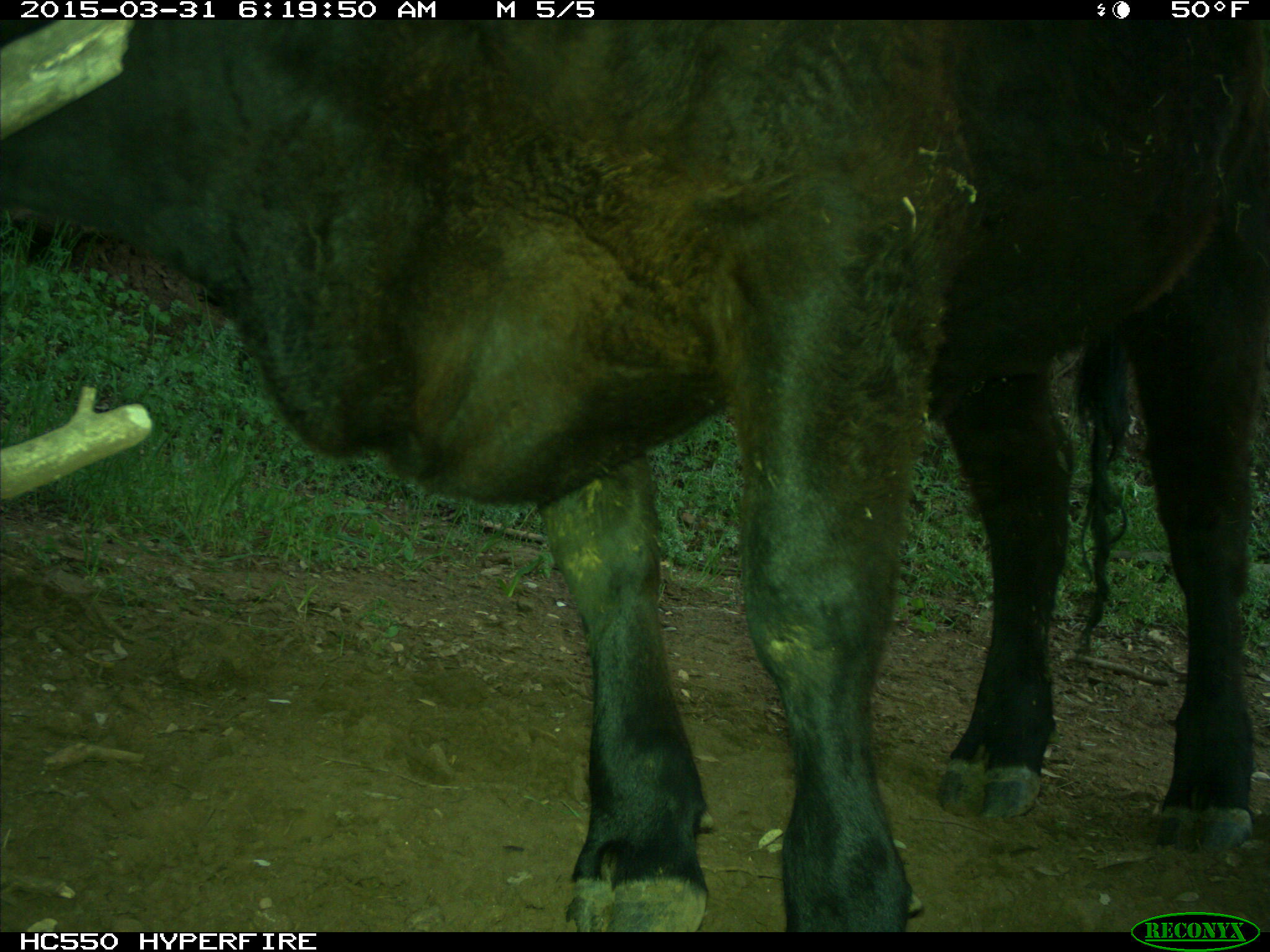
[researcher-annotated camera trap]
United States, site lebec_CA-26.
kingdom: Animalia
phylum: Chordata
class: Mammalia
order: Artiodactyla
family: Bovidae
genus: Bos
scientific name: Bos taurus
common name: domestic cow